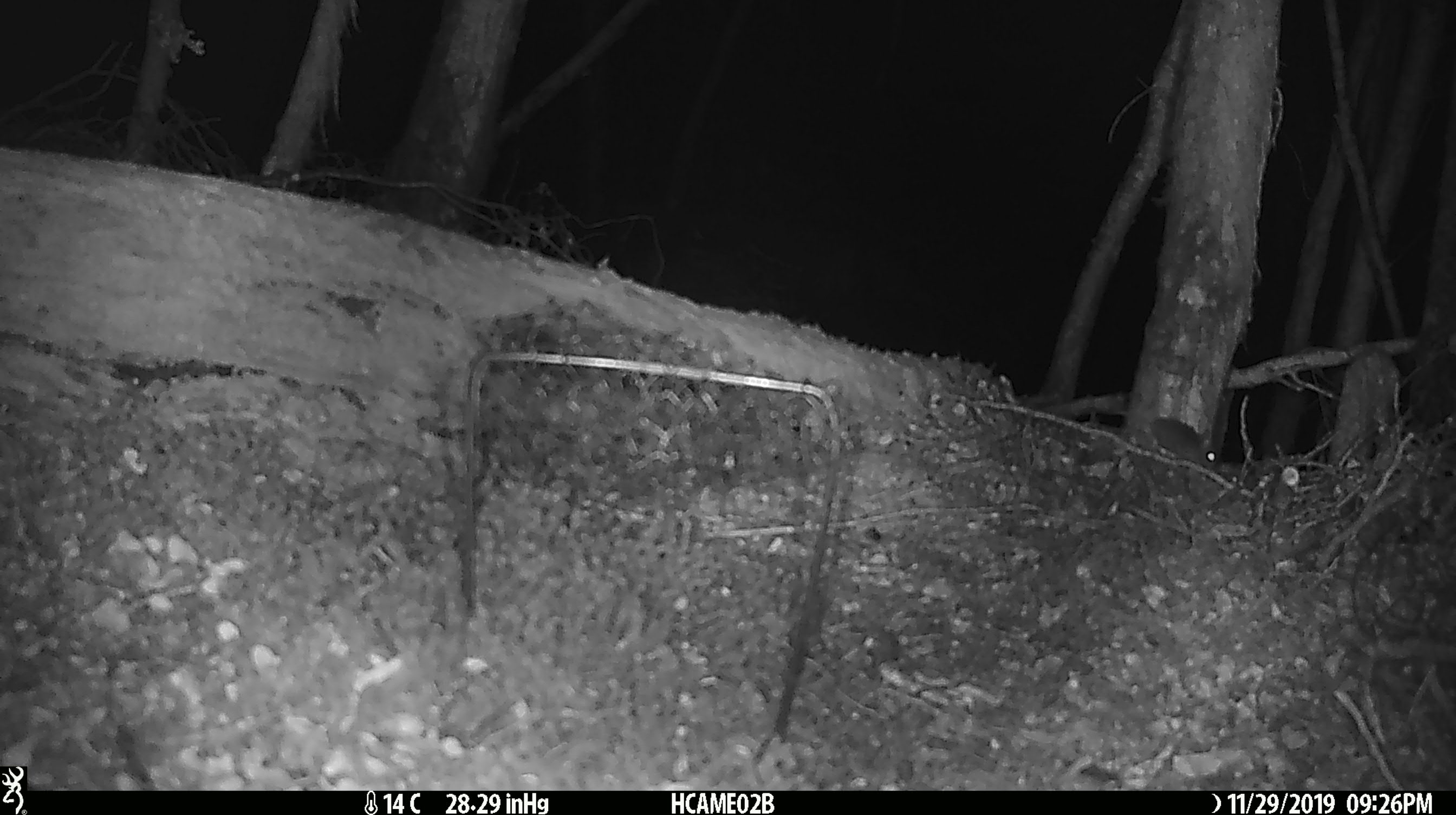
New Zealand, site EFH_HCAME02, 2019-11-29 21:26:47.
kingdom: Animalia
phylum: Chordata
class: Mammalia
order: Rodentia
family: Muridae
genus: Mus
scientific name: Mus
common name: mouse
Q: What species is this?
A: Mouse (Mus).